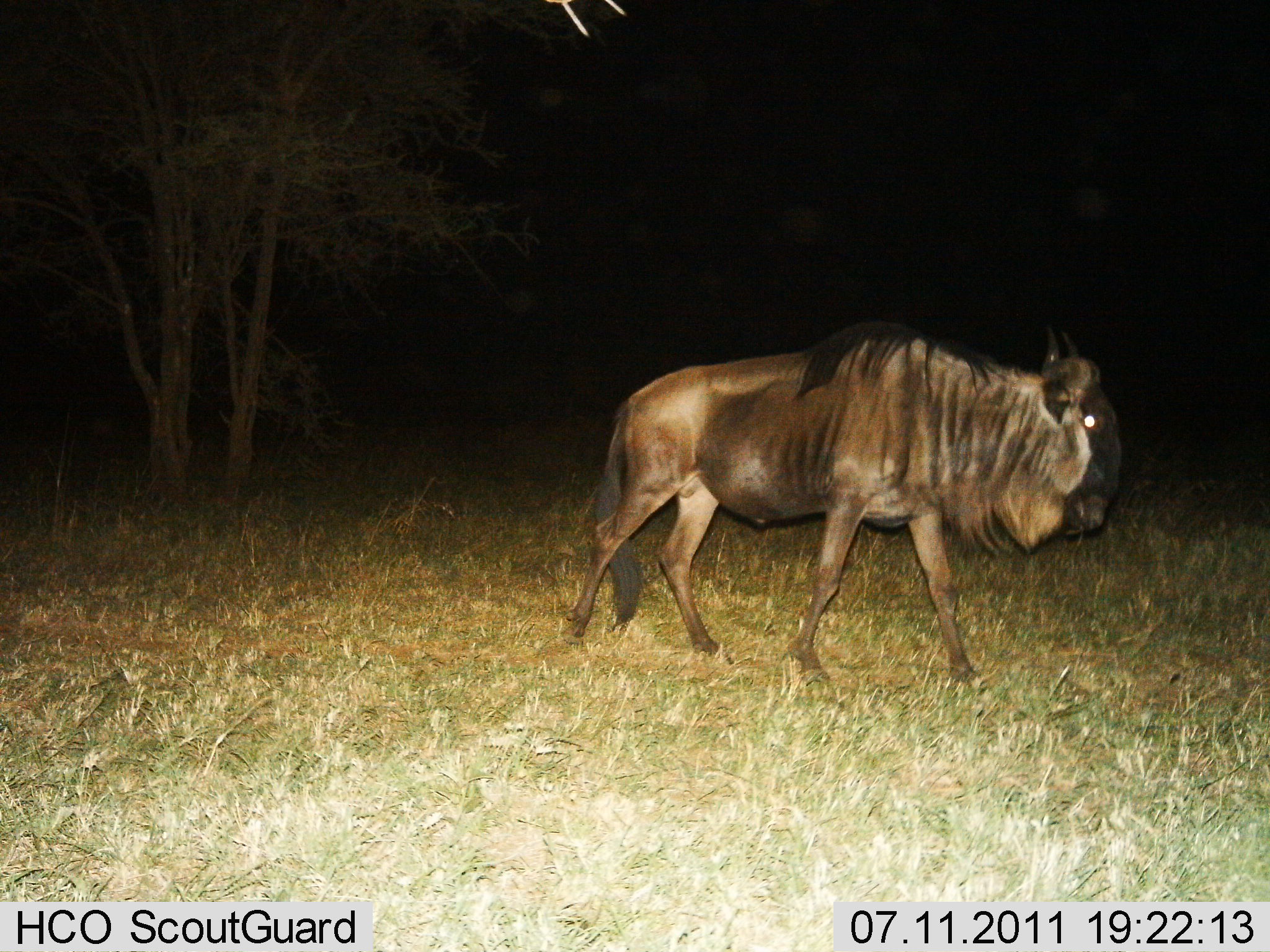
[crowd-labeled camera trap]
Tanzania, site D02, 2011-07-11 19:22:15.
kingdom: Animalia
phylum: Chordata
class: Mammalia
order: Artiodactyla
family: Bovidae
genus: Connochaetes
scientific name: Connochaetes taurinus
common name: blue wildebeest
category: wildebeest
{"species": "wildebeest (blue wildebeest) (Connochaetes taurinus)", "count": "1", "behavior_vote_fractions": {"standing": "10%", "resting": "0%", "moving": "90%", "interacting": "0%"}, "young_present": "0%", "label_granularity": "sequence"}